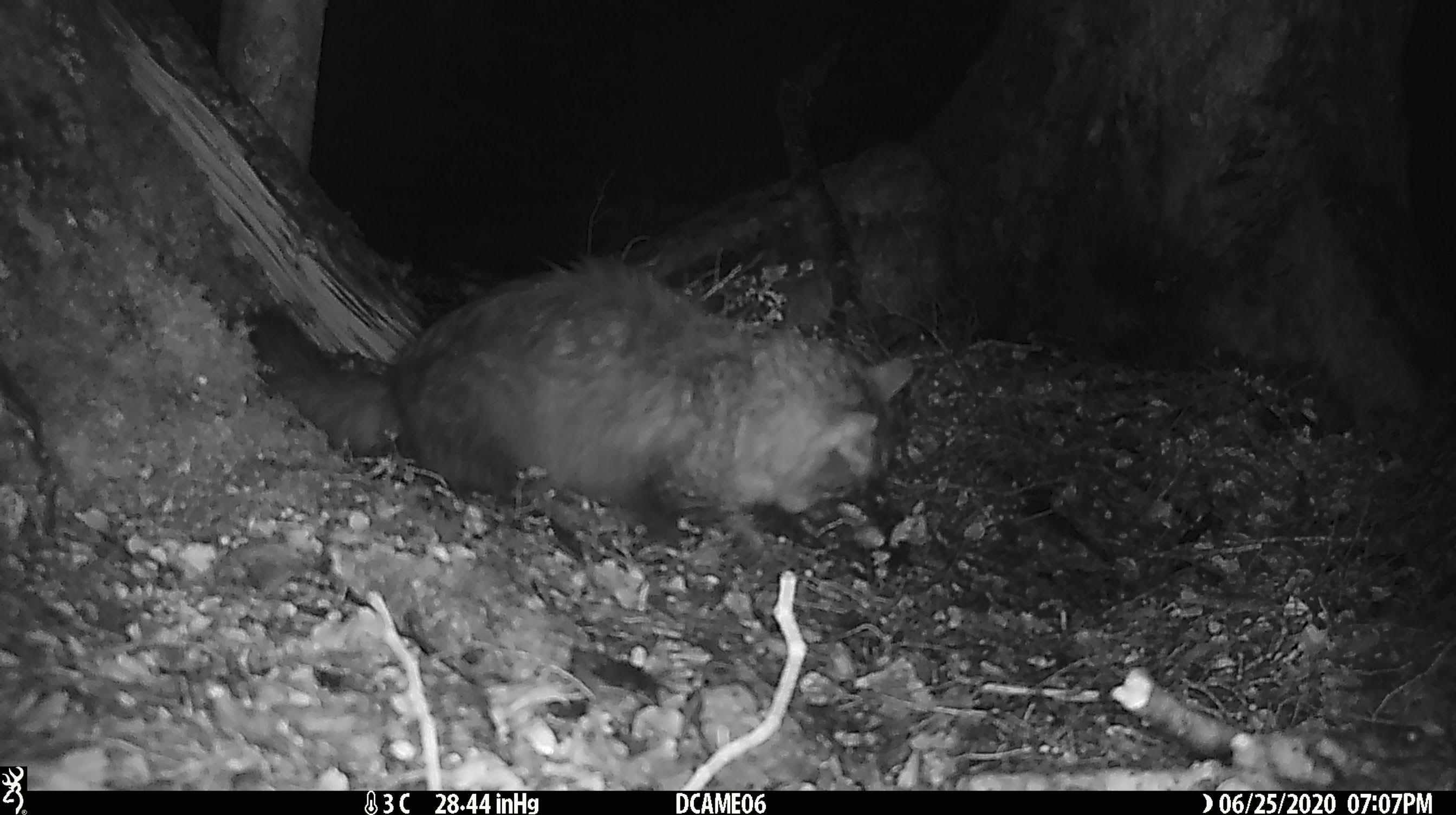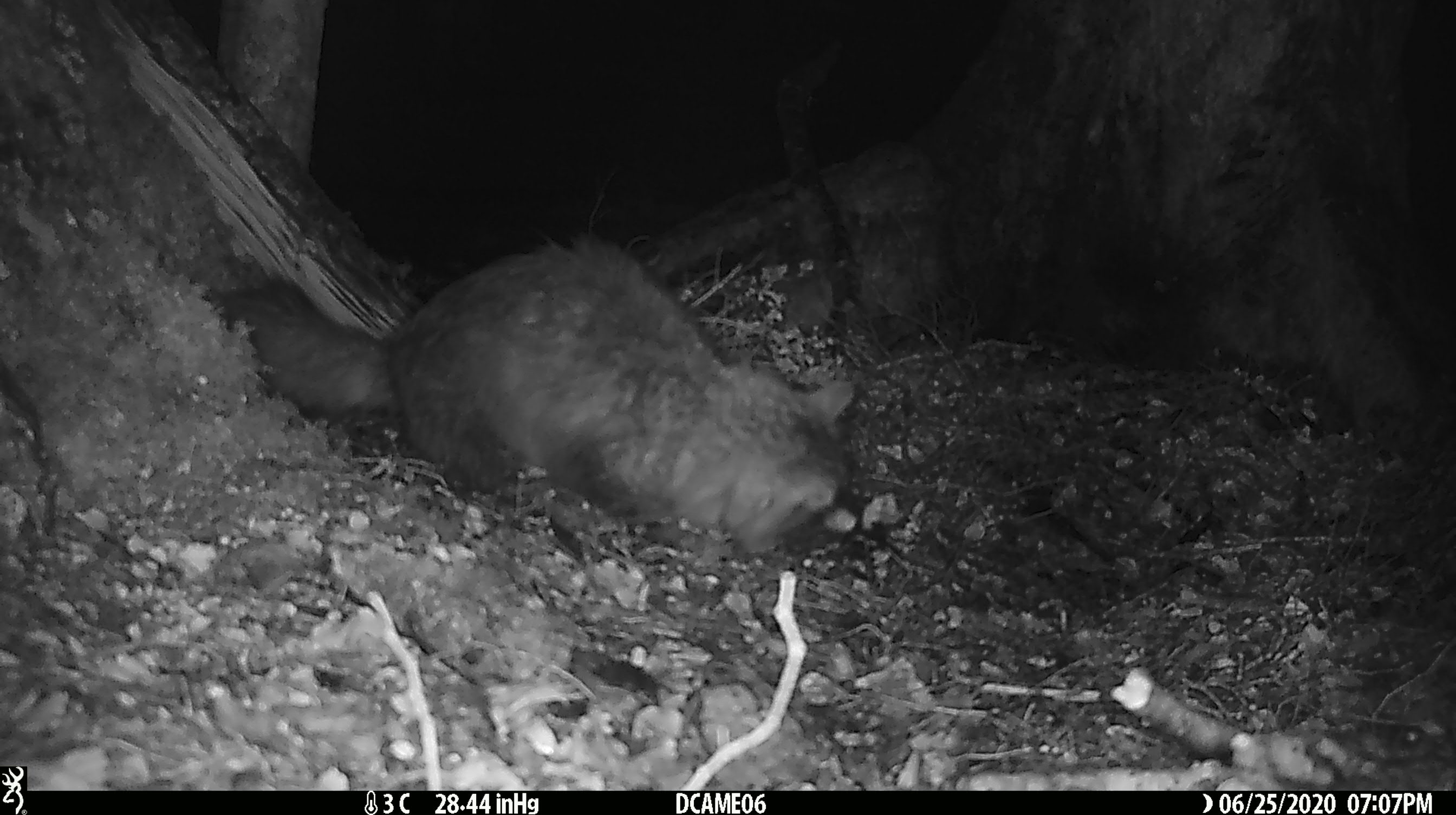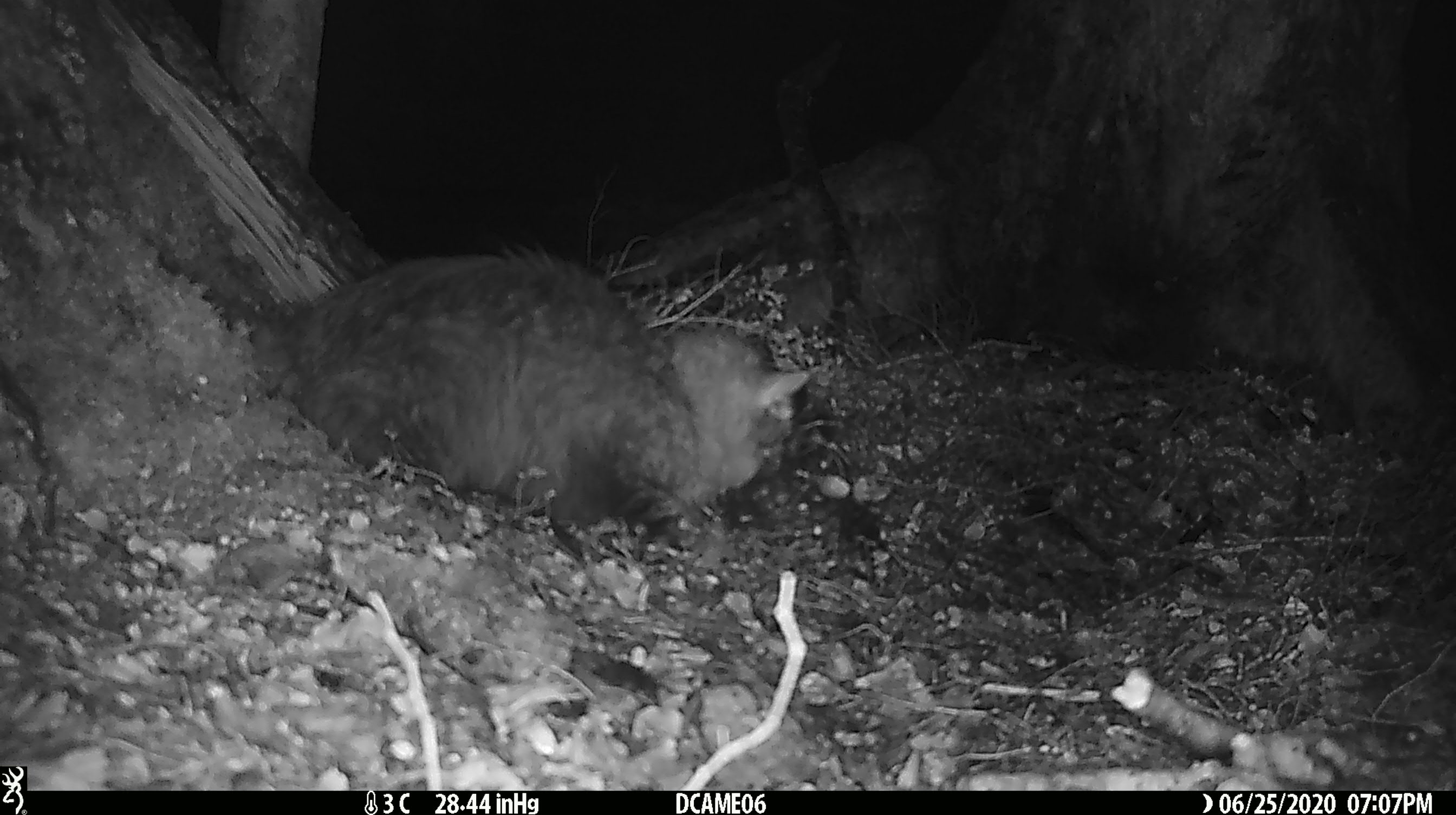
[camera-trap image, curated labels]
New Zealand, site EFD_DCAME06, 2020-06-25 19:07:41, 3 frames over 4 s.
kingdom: Animalia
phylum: Chordata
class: Mammalia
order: Carnivora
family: Felidae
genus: Felis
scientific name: Felis catus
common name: domestic cat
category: cat